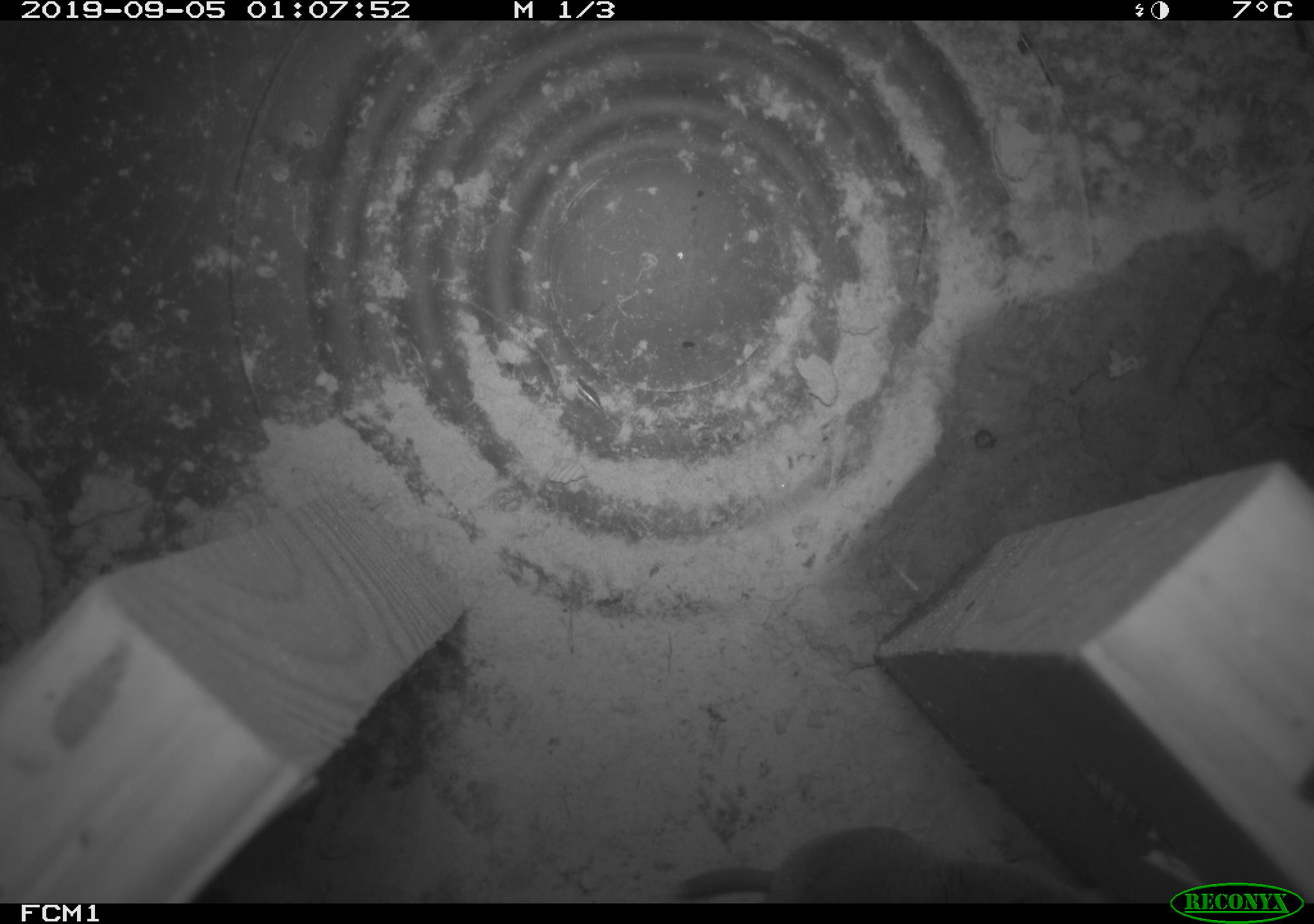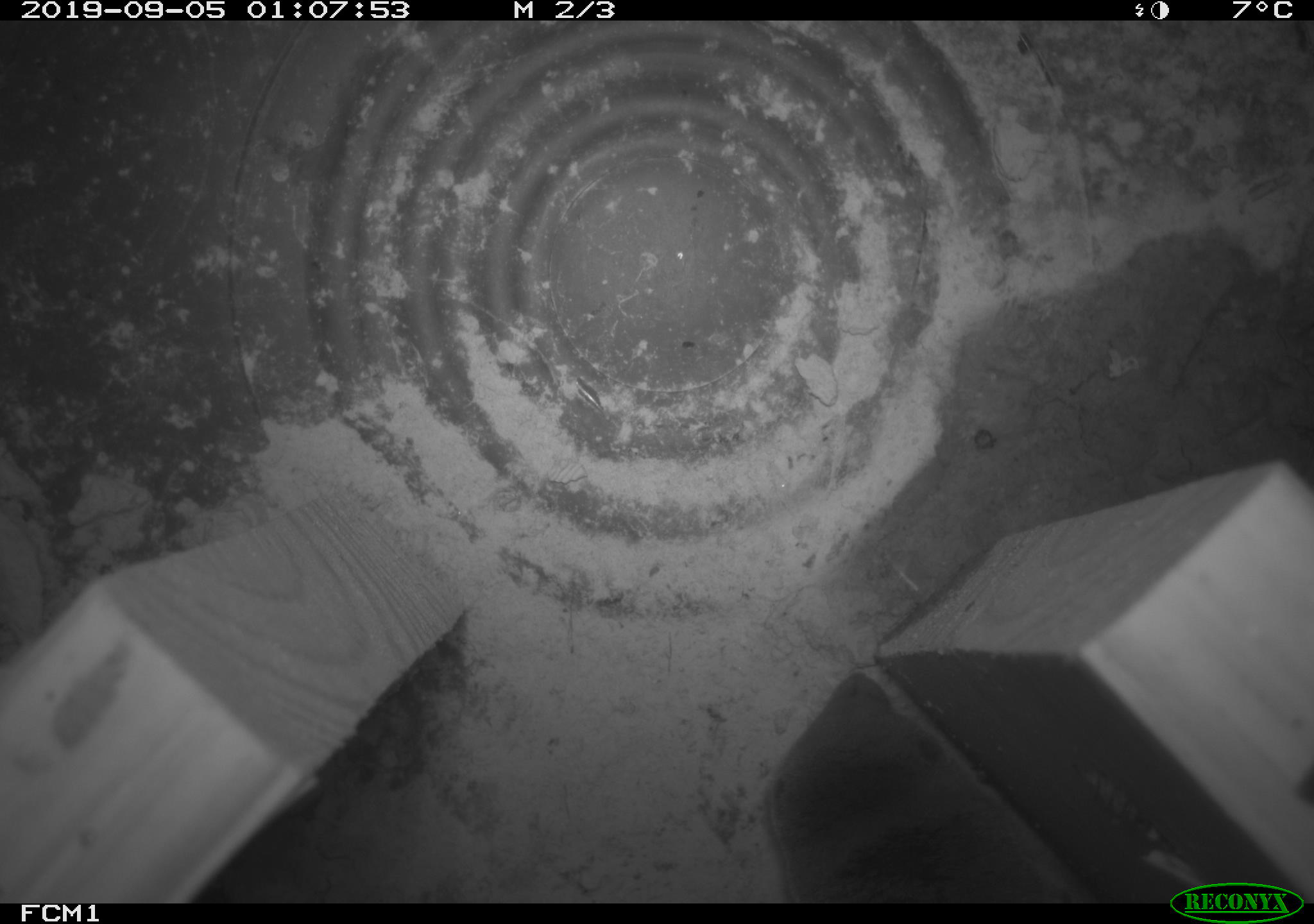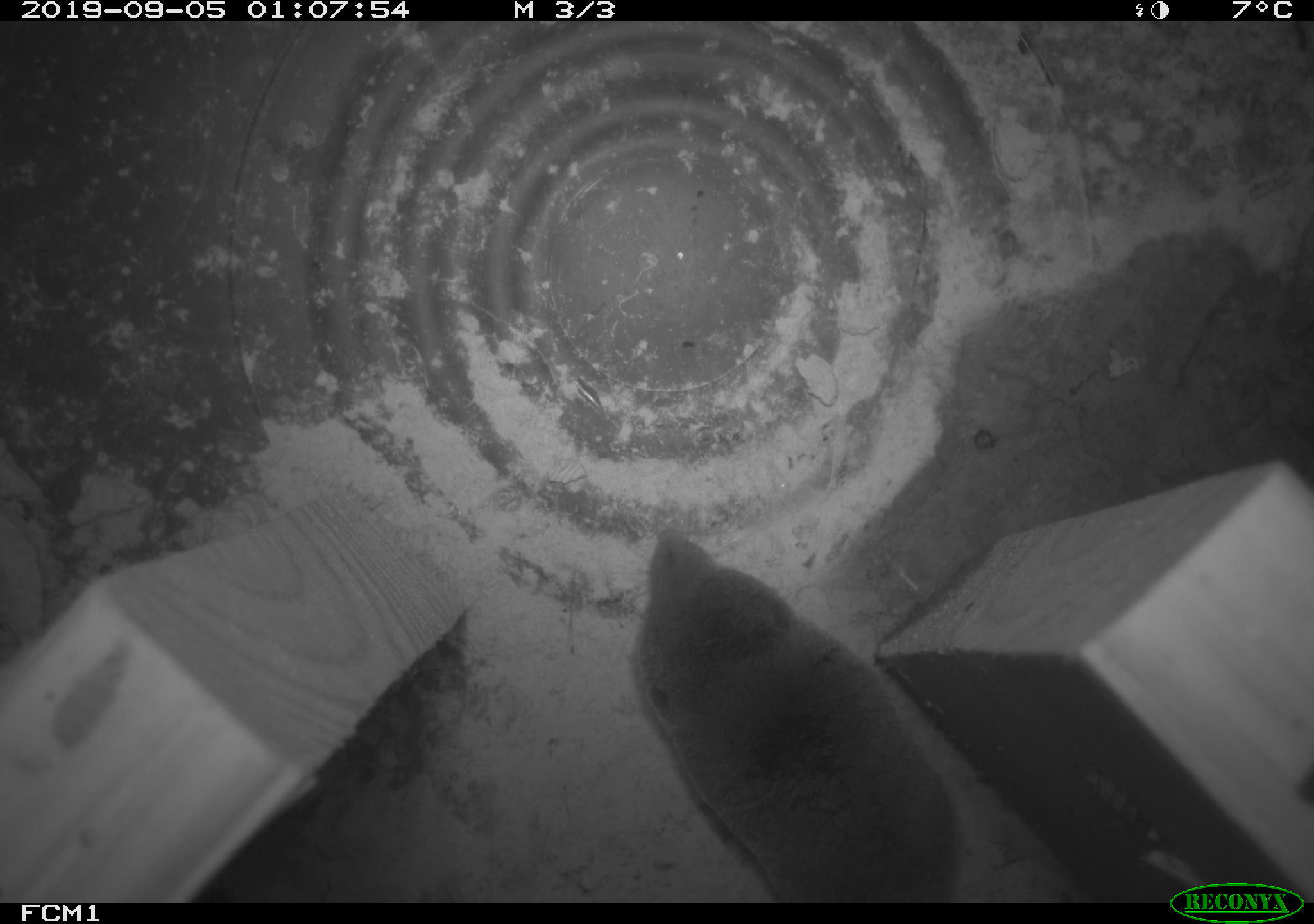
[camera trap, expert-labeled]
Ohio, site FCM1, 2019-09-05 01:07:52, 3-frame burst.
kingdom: Animalia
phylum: Chordata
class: Mammalia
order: Eulipotyphla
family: Soricidae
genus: Blarina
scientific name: Blarina brevicauda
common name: northern short-tailed shrew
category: n. short-tailed shrew